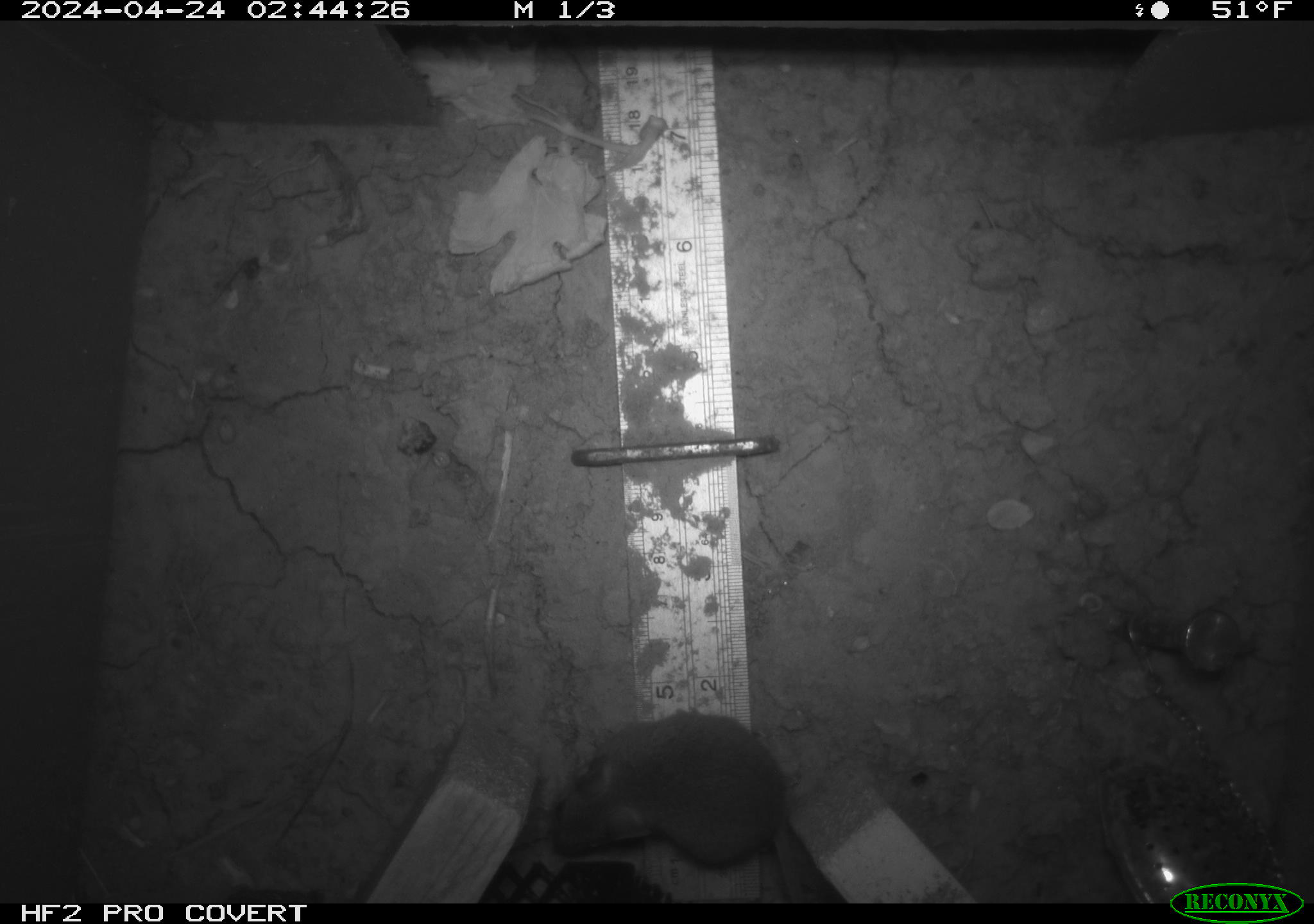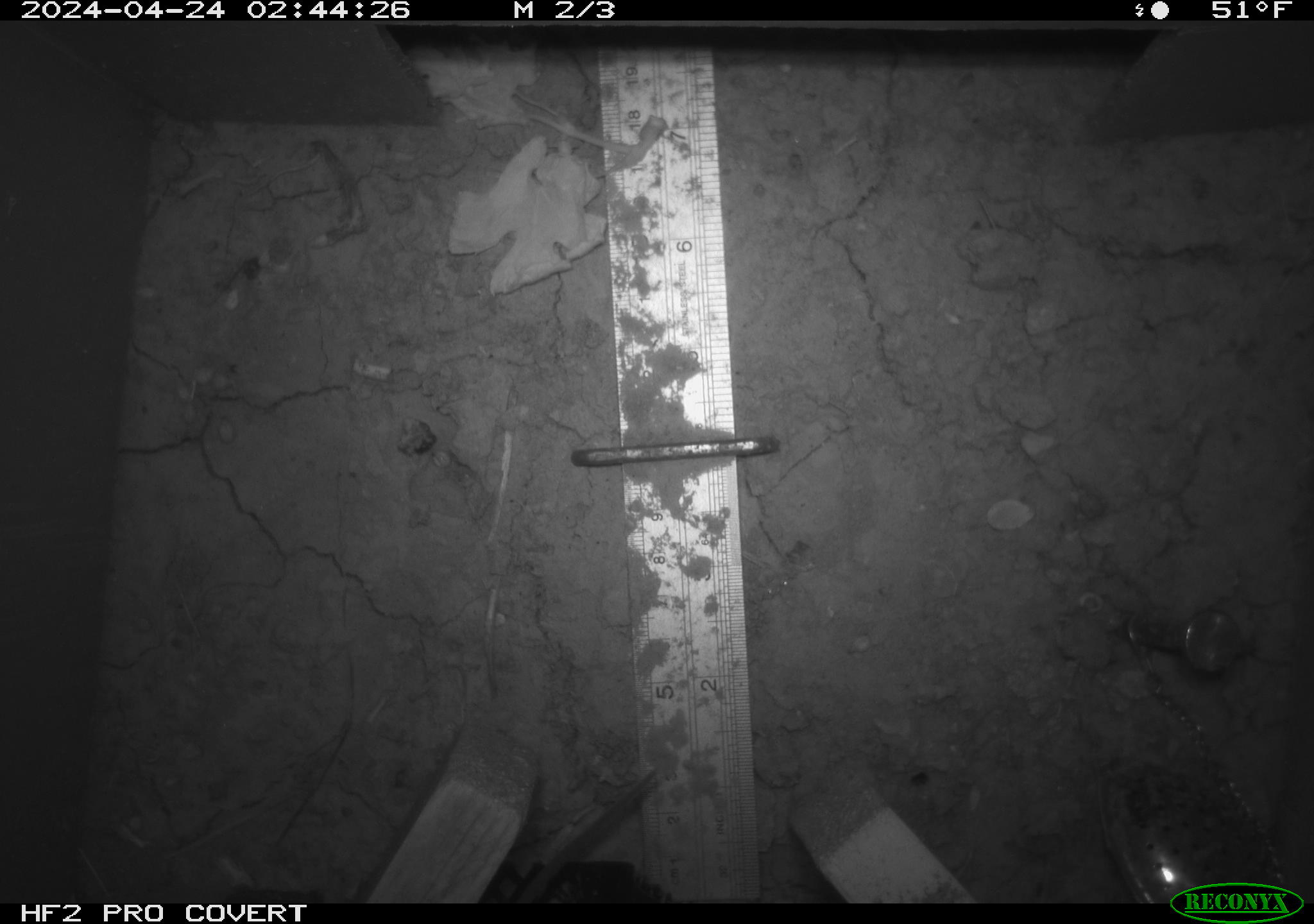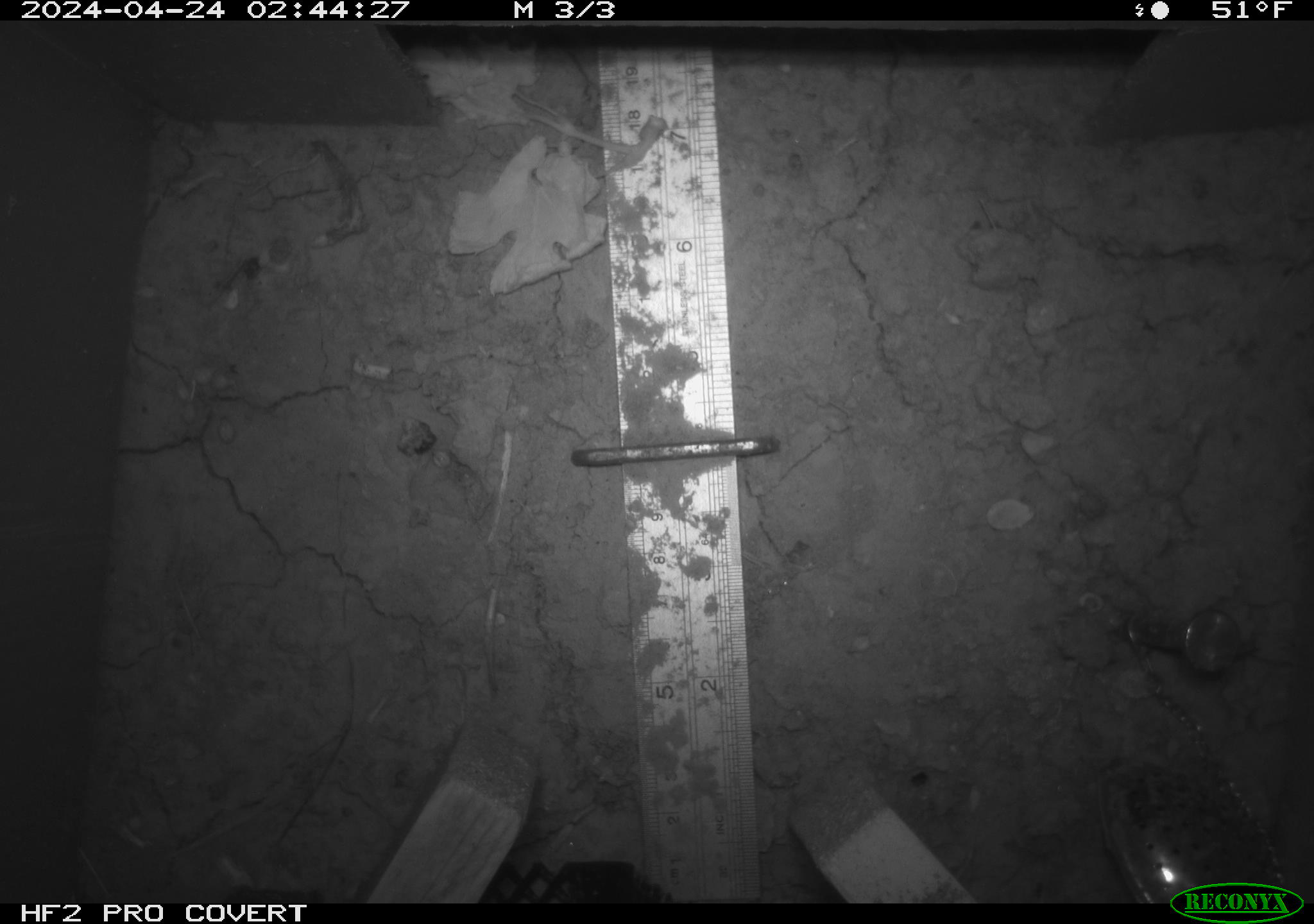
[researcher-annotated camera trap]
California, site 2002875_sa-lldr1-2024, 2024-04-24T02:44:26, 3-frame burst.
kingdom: Animalia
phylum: Chordata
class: Mammalia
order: Rodentia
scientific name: Rodentia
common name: mouse species